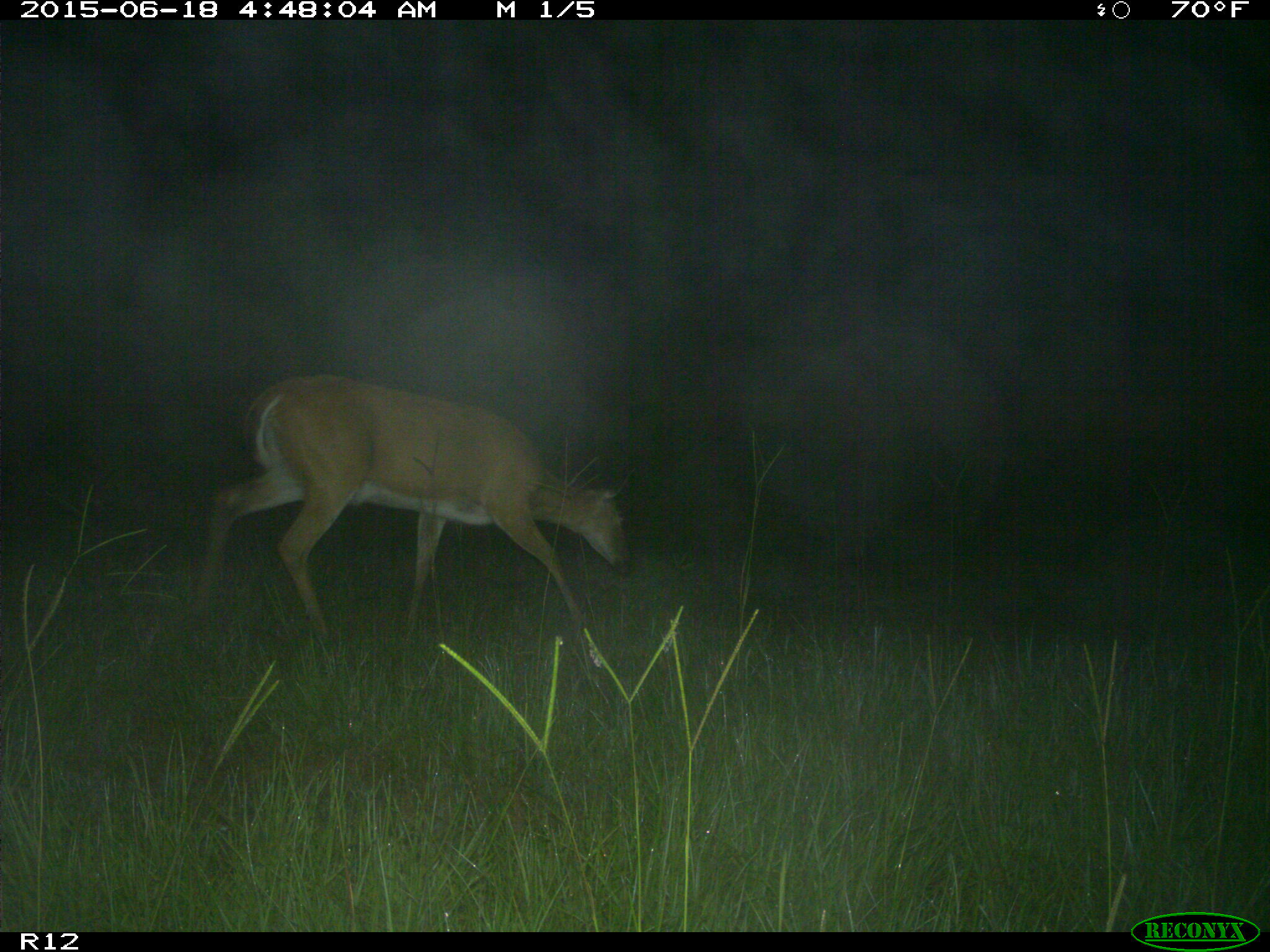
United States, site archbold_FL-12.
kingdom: Animalia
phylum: Chordata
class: Mammalia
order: Artiodactyla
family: Cervidae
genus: Odocoileus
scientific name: Odocoileus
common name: deer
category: unidentified deer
Unidentified deer (deer) (Odocoileus).